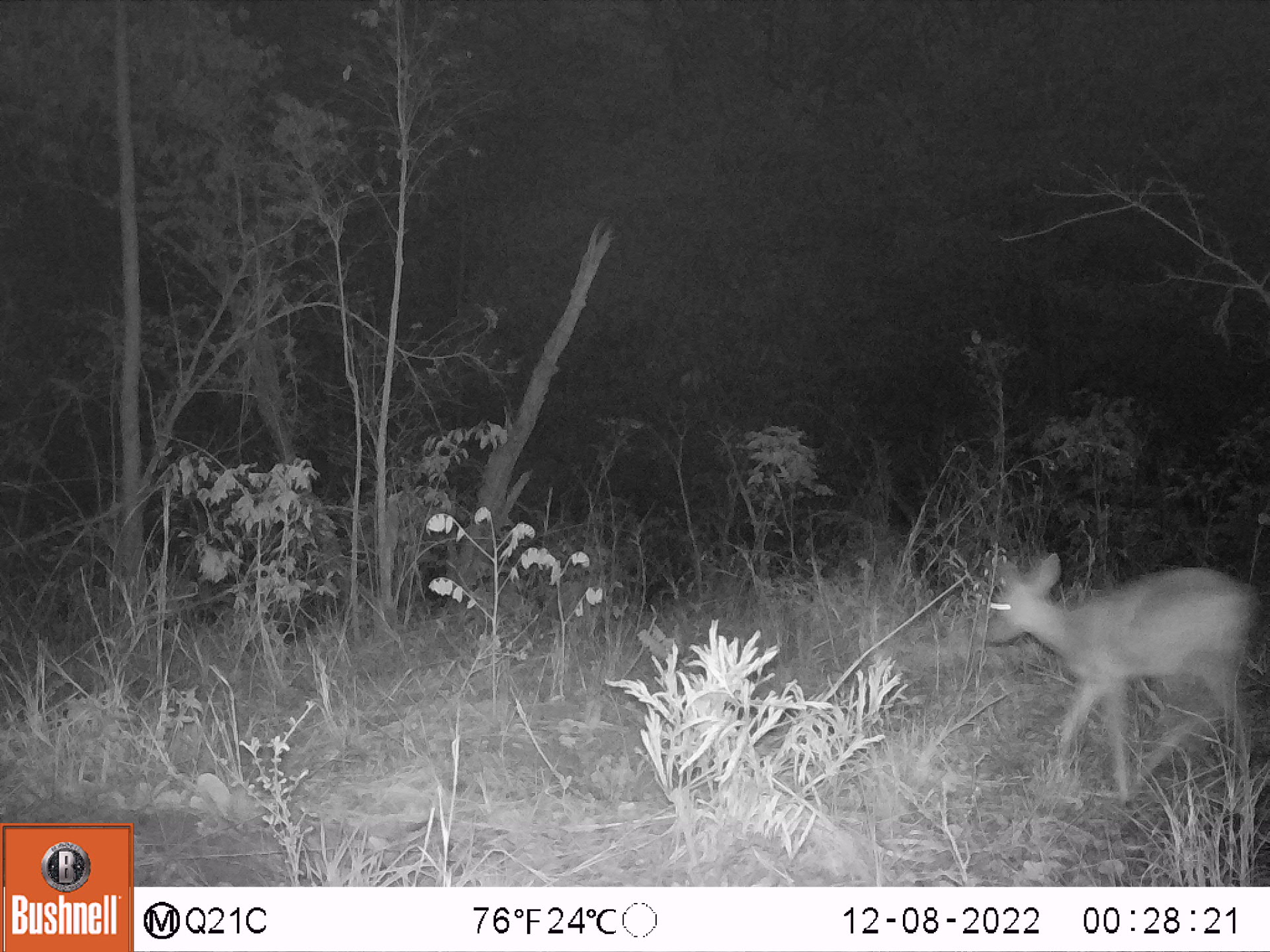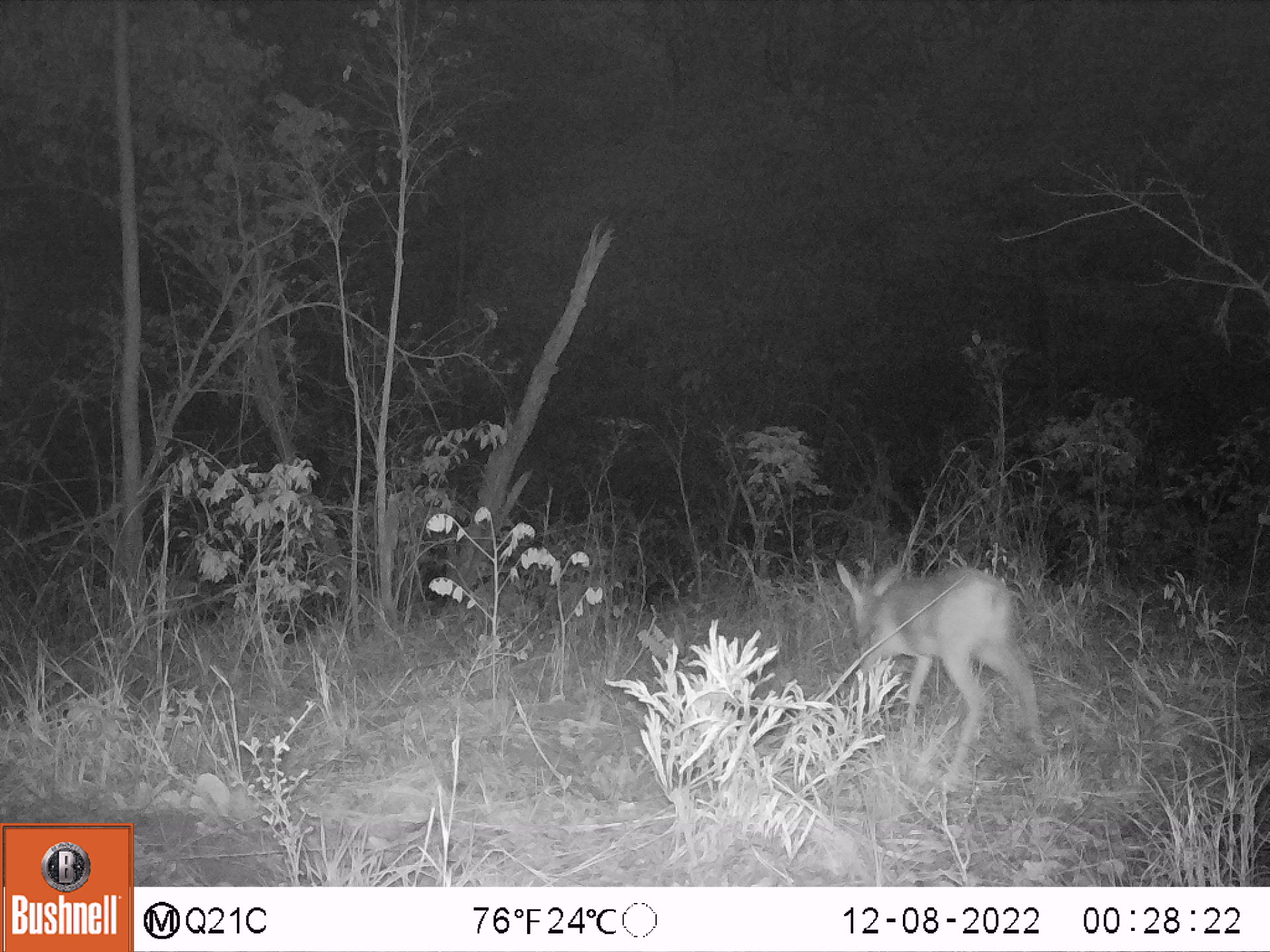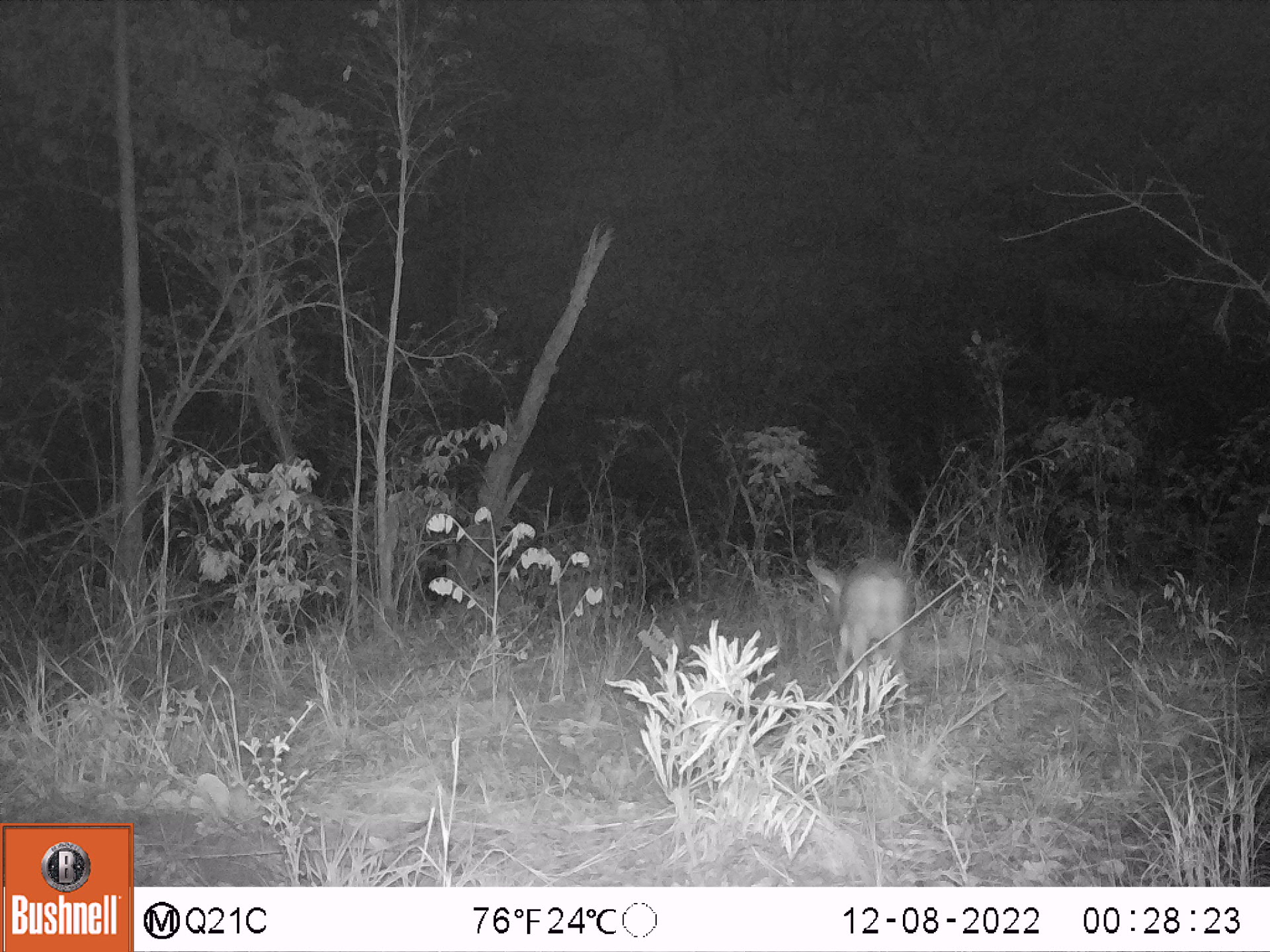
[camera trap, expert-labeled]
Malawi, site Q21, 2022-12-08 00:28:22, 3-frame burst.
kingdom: Animalia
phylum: Chordata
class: Mammalia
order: Artiodactyla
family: Bovidae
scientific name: Antilopinae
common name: small antelope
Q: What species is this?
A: Small antelope (Antilopinae).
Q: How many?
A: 1.